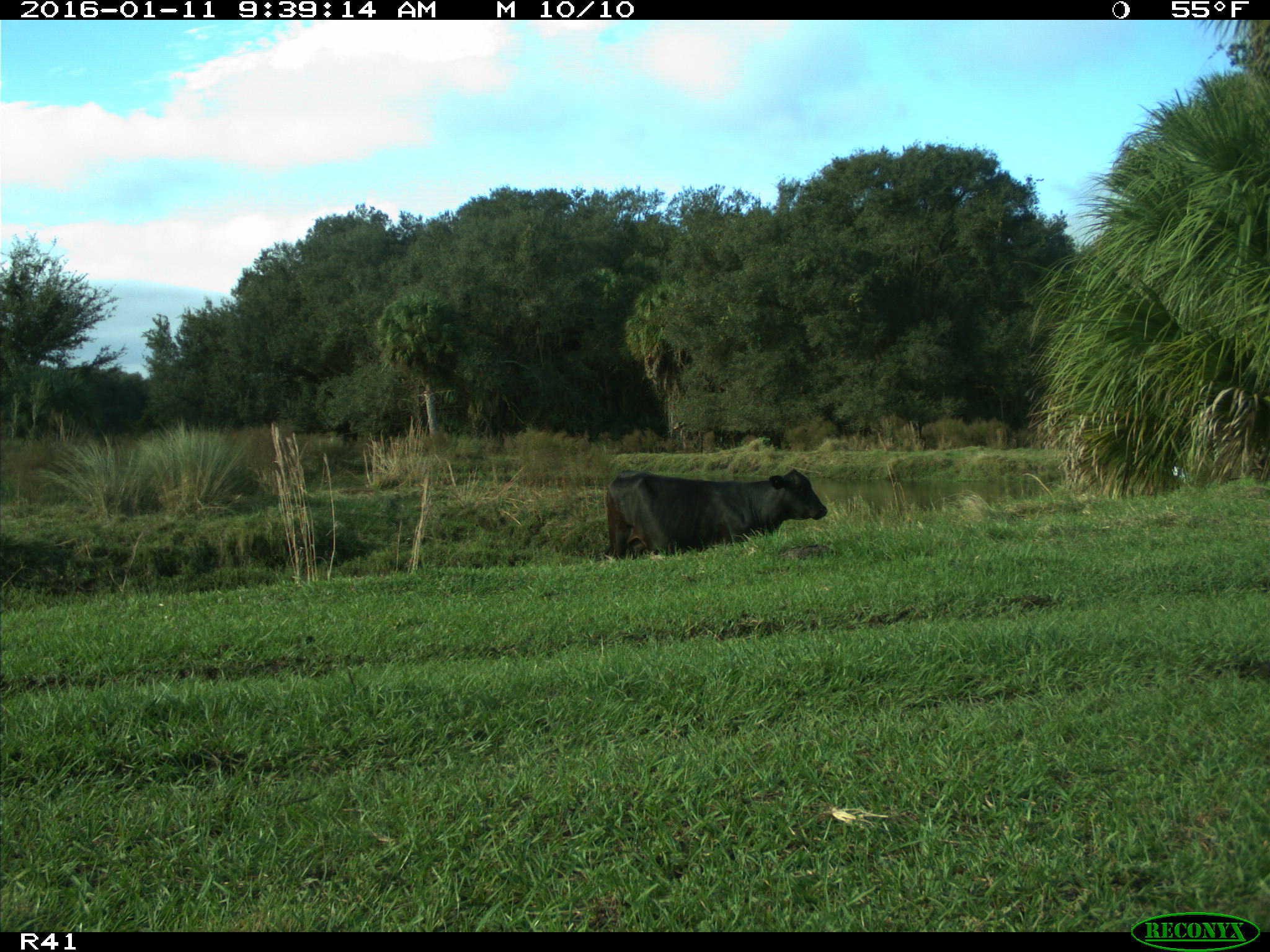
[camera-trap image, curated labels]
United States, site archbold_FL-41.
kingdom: Animalia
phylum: Chordata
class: Mammalia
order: Artiodactyla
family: Bovidae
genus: Bos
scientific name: Bos taurus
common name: domestic cow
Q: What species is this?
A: Bos taurus (domestic cow).